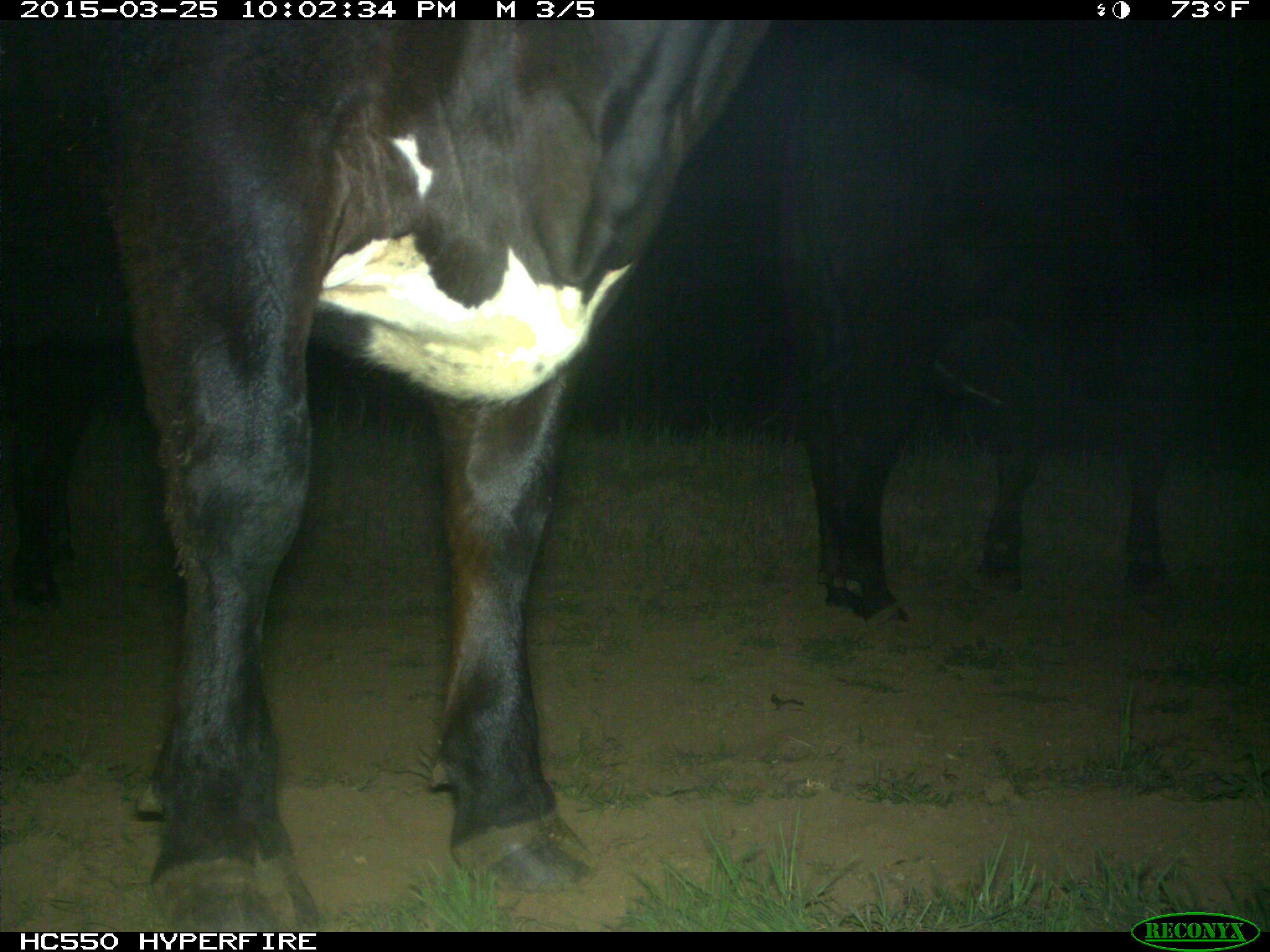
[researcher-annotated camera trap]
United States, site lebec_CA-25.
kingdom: Animalia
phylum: Chordata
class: Mammalia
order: Artiodactyla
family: Bovidae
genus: Bos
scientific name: Bos taurus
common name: domestic cow